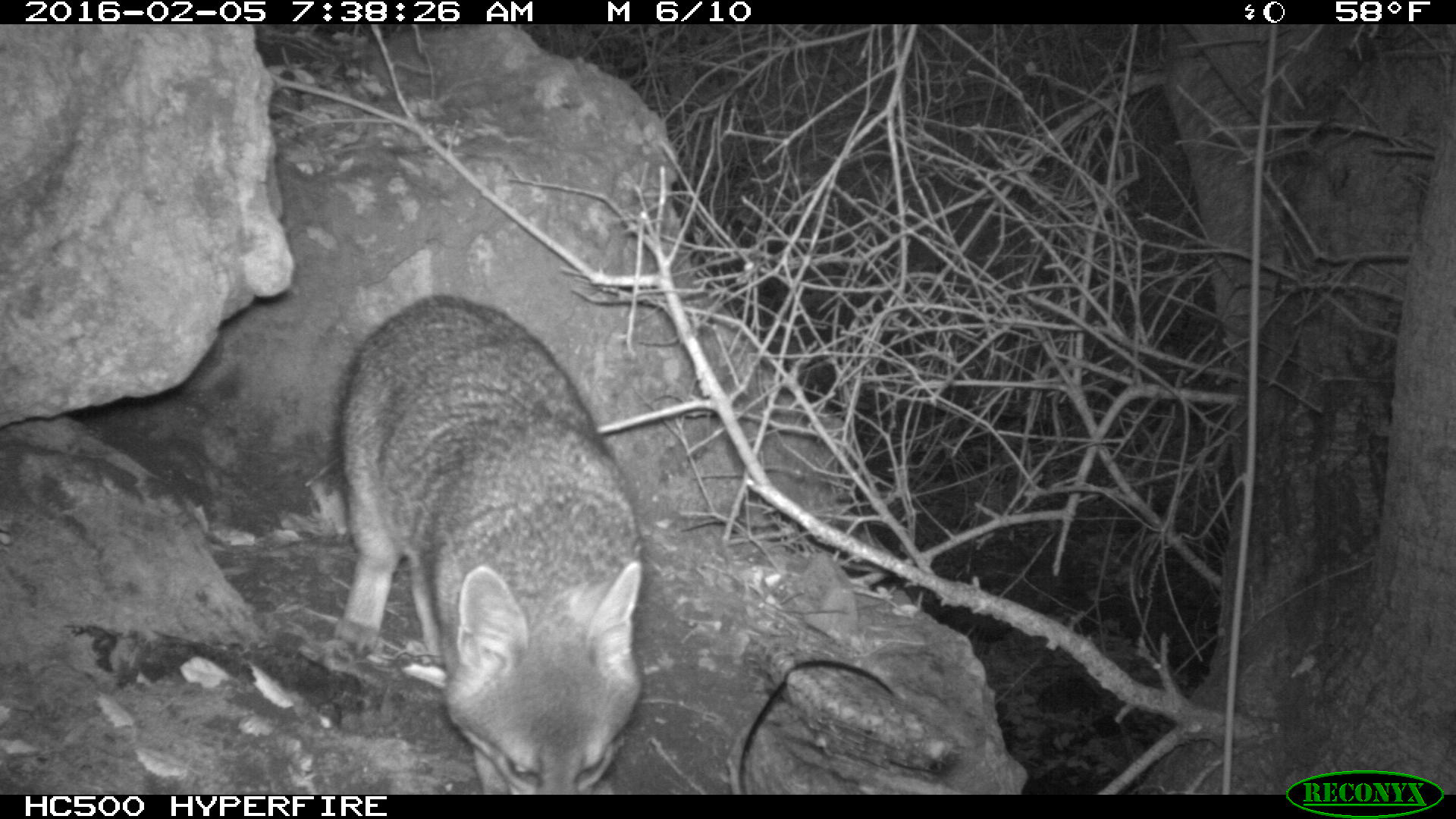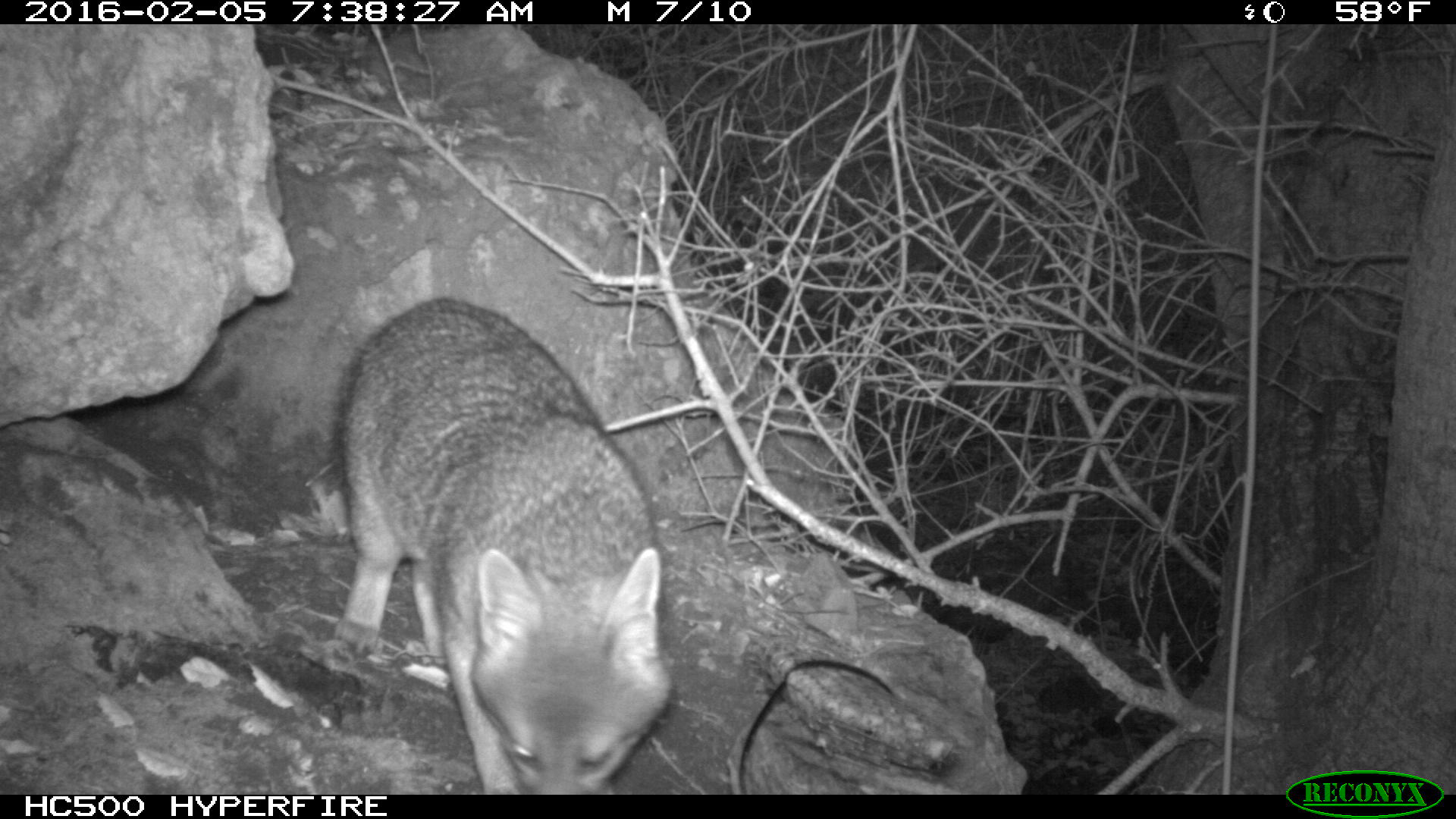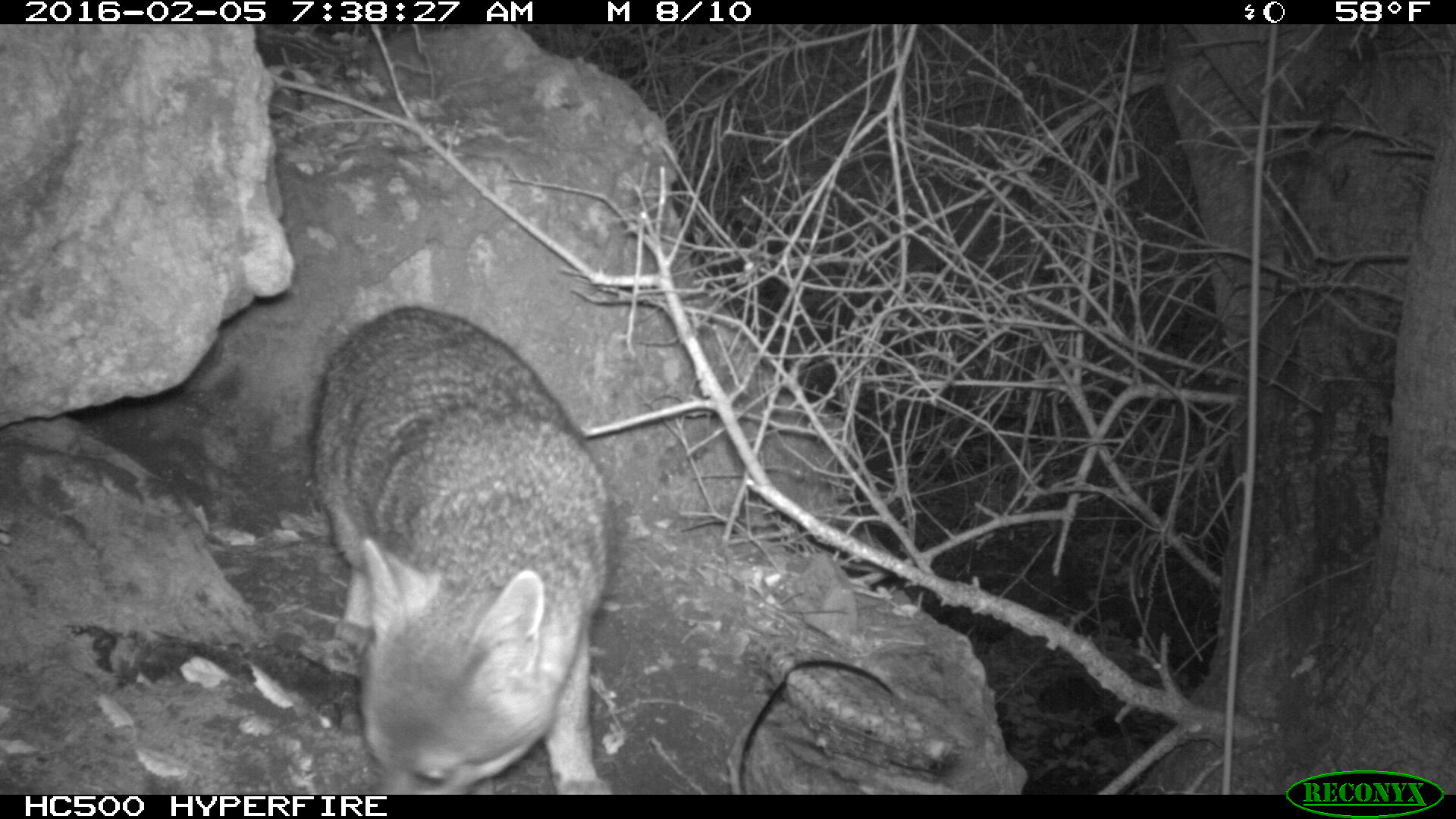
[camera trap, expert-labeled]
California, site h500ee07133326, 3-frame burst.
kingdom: Animalia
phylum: Chordata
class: Mammalia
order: Carnivora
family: Canidae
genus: Urocyon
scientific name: Urocyon littoralis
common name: island fox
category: fox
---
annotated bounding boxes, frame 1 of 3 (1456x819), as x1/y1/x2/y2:
fox: 332/294/644/793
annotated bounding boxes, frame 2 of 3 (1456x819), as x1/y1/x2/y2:
fox: 328/295/672/792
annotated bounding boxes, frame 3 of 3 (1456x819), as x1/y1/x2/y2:
fox: 306/306/615/794